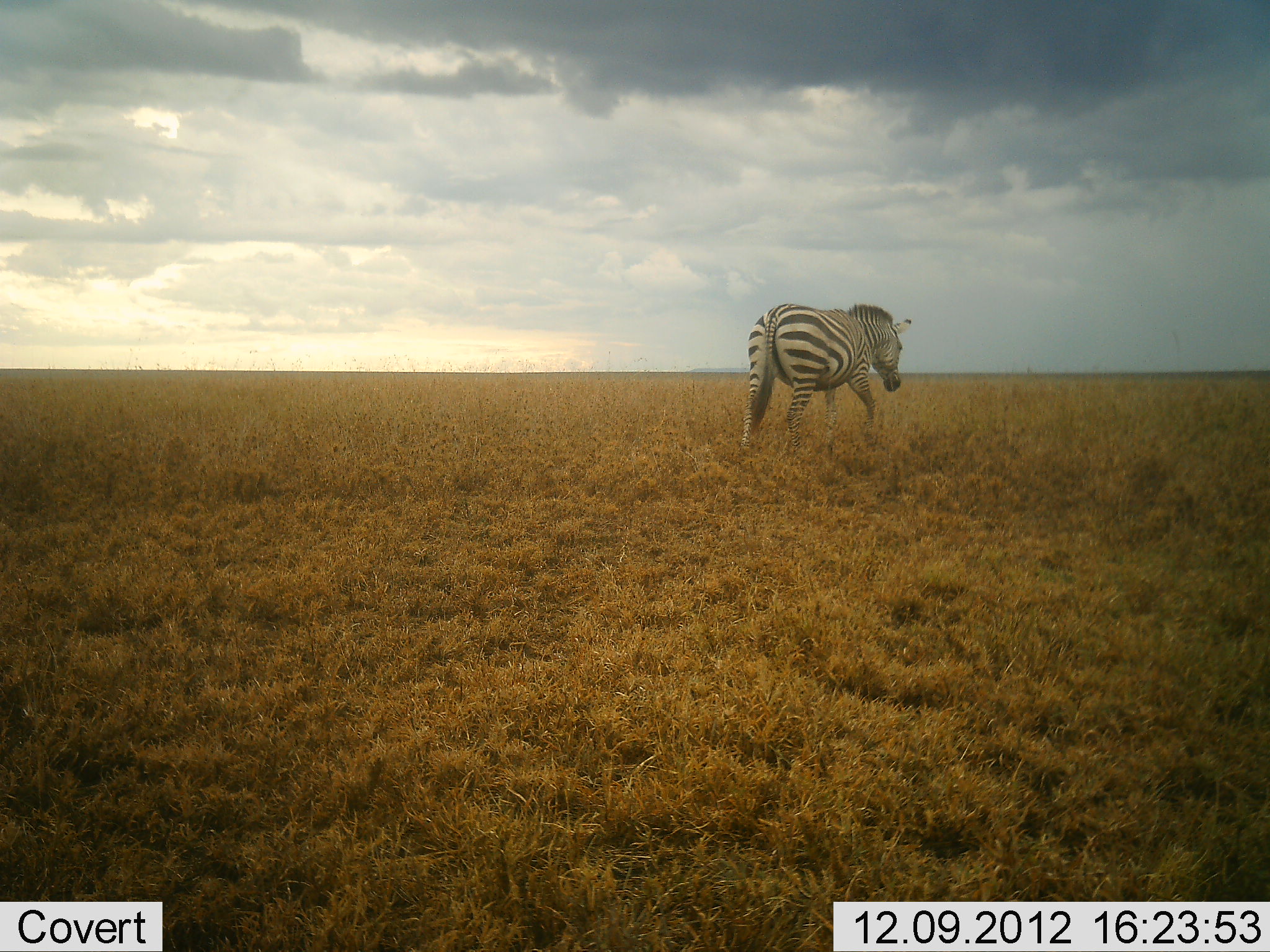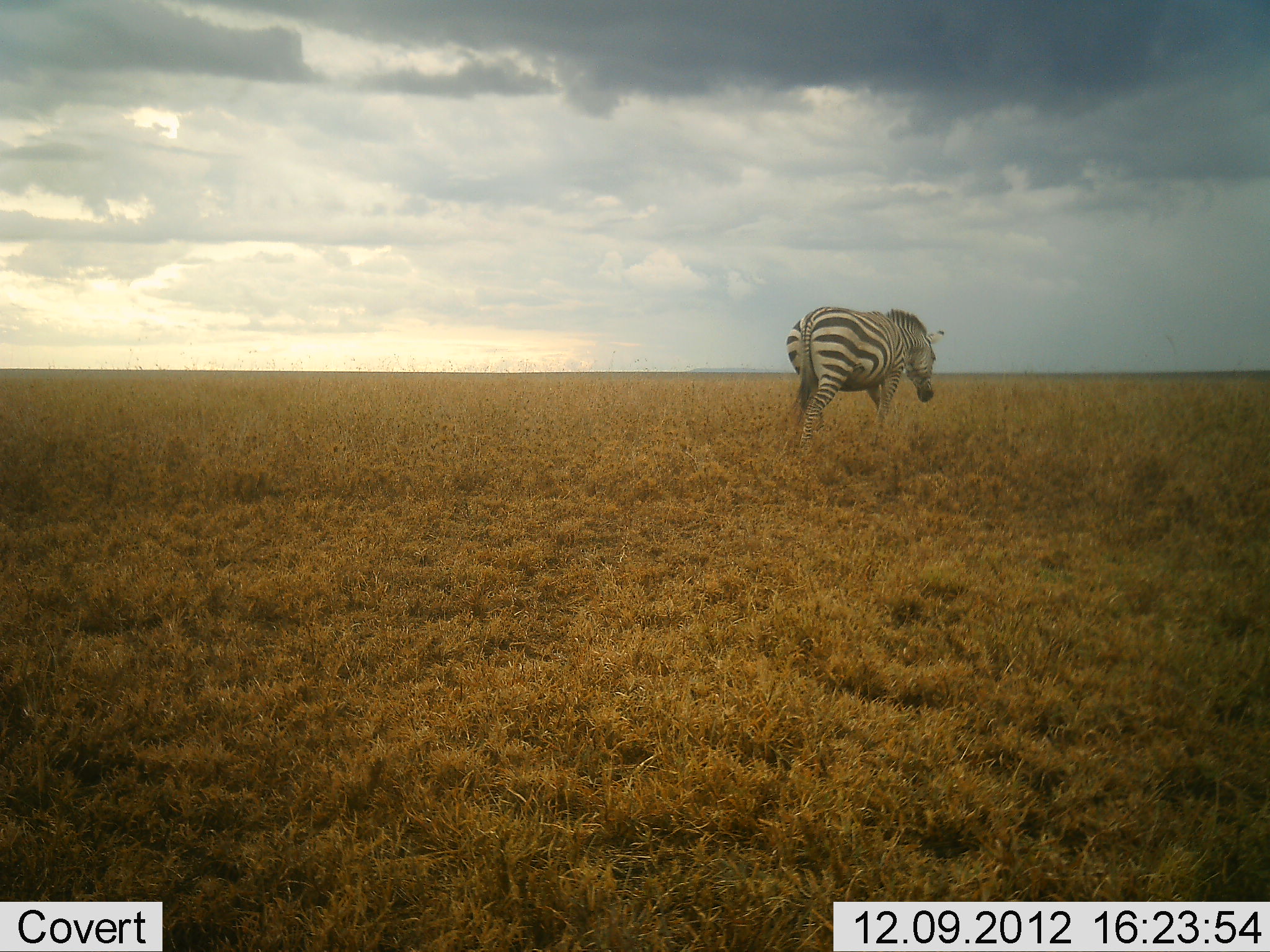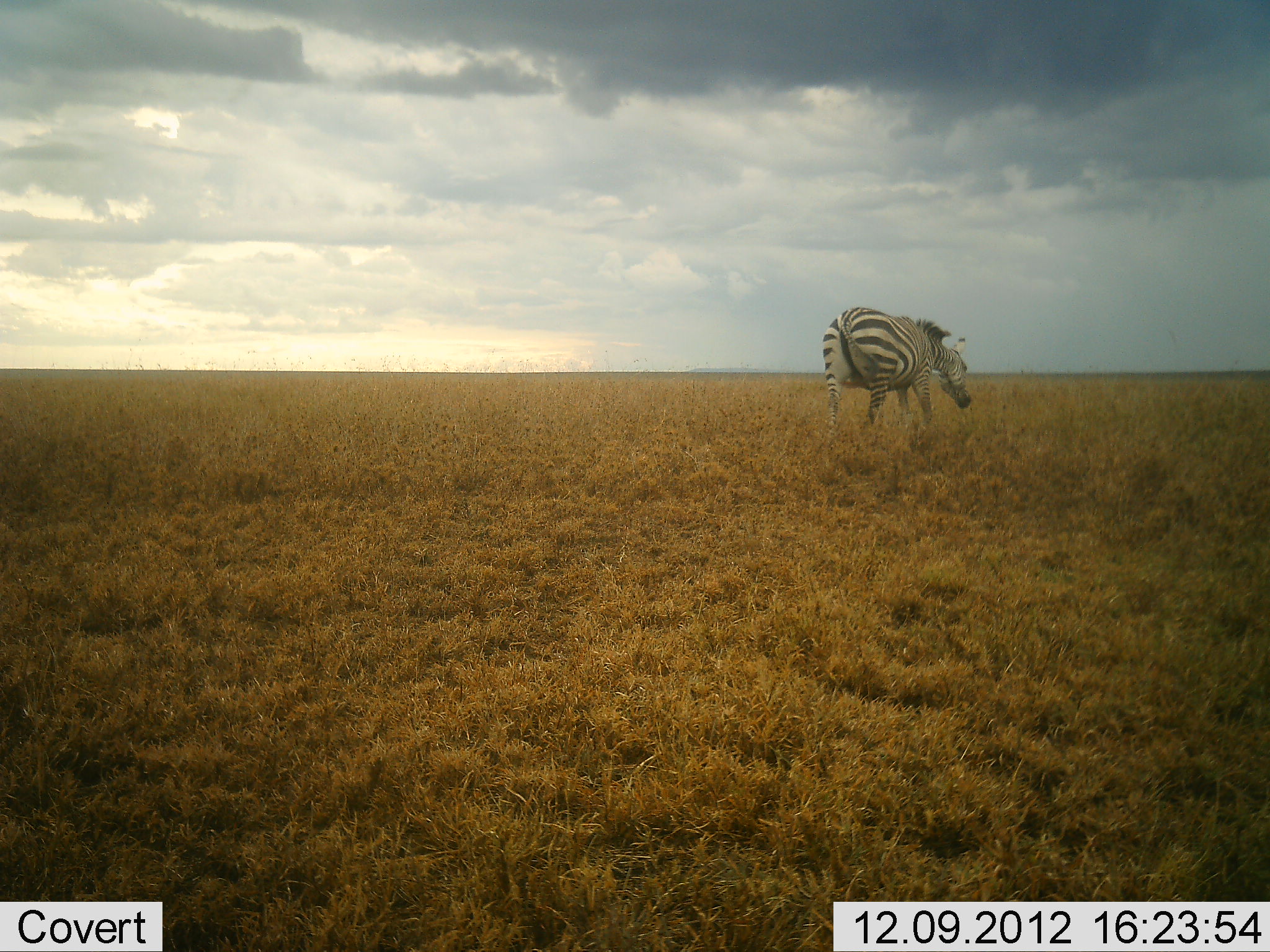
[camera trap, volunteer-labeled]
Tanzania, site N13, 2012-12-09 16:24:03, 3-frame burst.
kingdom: Animalia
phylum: Chordata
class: Mammalia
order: Perissodactyla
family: Equidae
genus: Equus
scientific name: Equus quagga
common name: plains zebra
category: zebra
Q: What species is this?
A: Zebra (plains zebra) (Equus quagga).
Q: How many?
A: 1.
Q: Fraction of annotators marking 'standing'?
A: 21%.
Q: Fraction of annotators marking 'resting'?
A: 0%.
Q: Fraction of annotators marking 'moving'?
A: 79%.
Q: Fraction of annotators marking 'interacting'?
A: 0%.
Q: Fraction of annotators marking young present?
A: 0%.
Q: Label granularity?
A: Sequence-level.